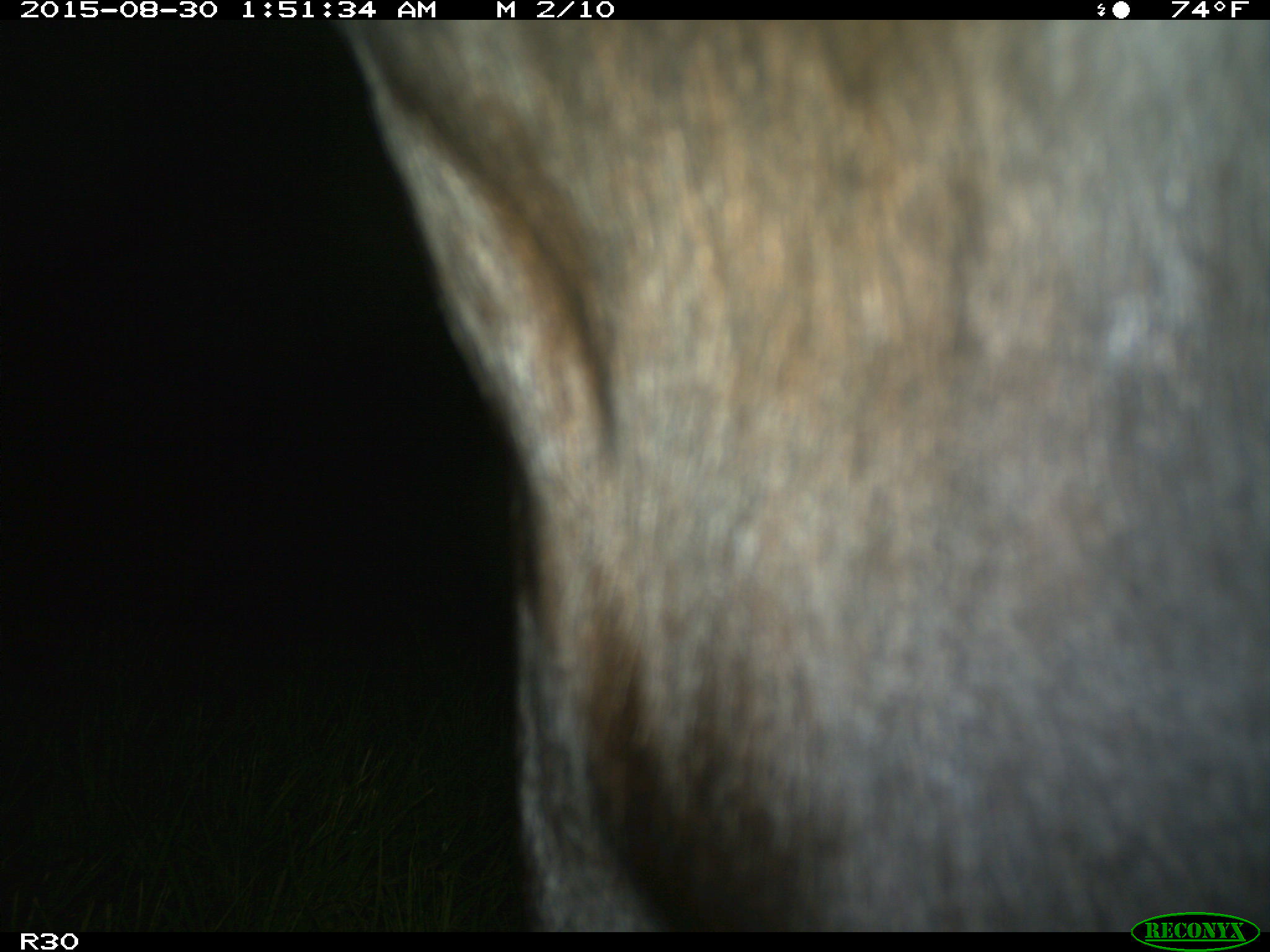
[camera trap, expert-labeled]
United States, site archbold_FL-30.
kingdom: Animalia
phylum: Chordata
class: Mammalia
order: Artiodactyla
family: Bovidae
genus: Bos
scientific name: Bos taurus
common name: domestic cow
Bos taurus (domestic cow).